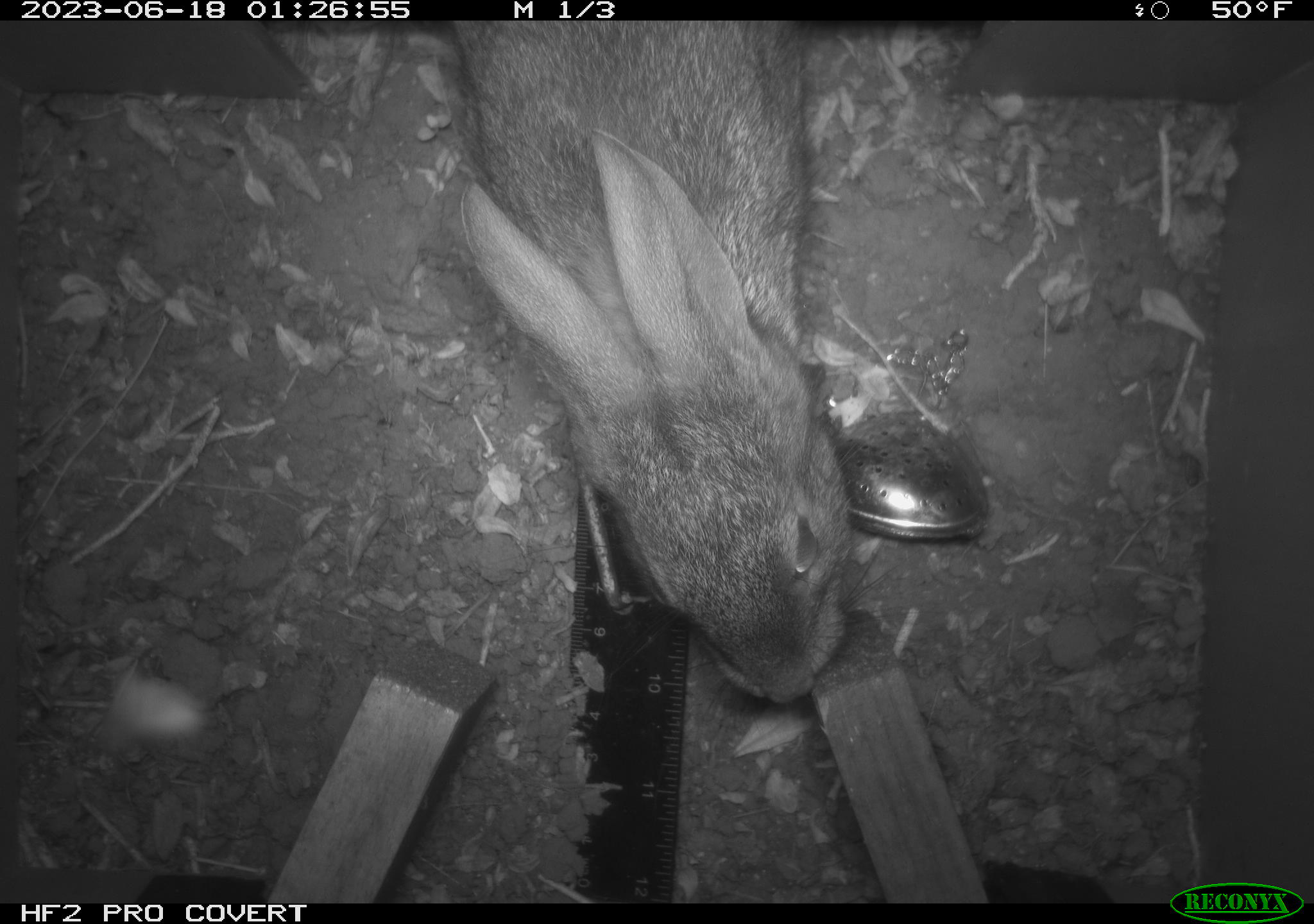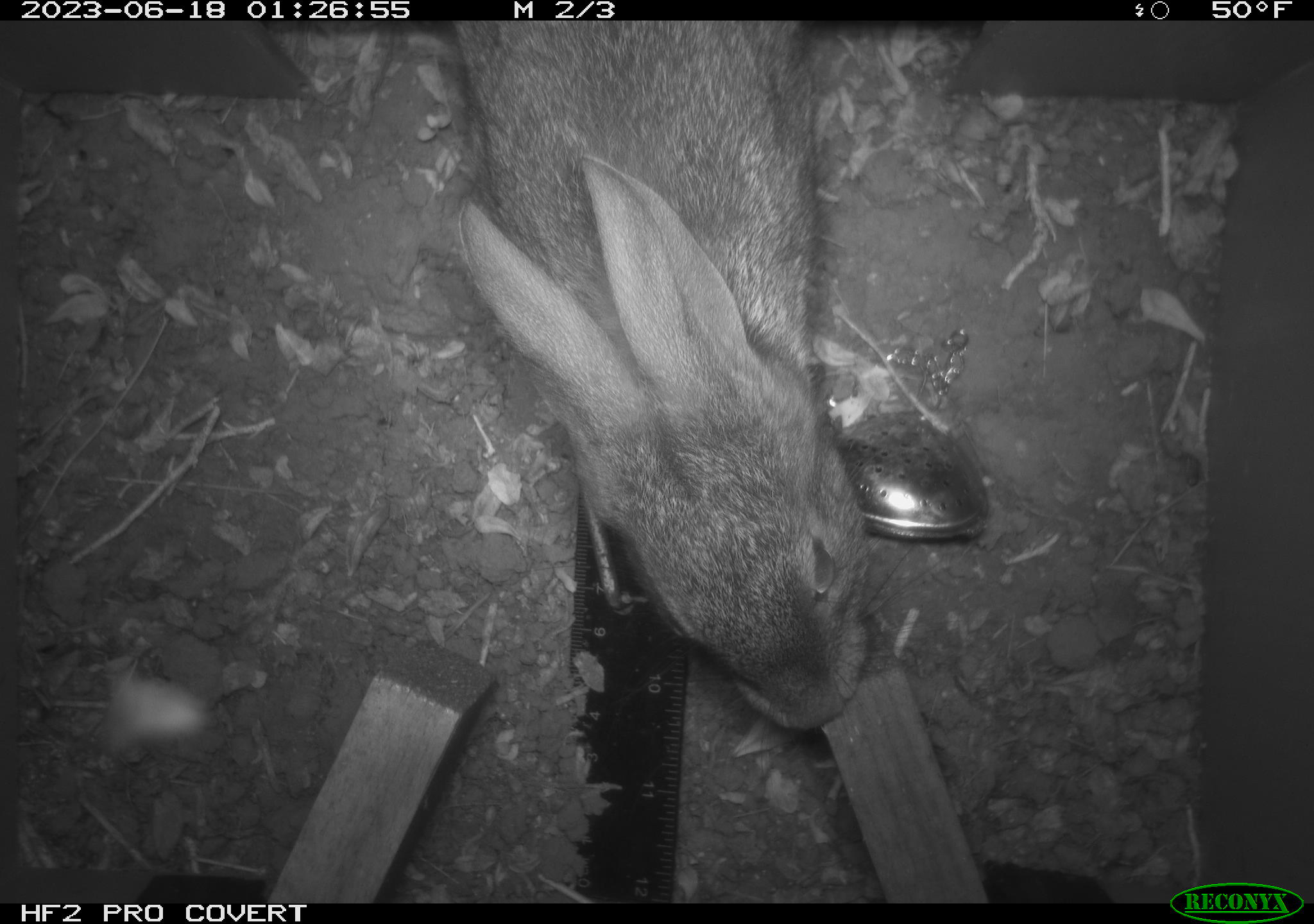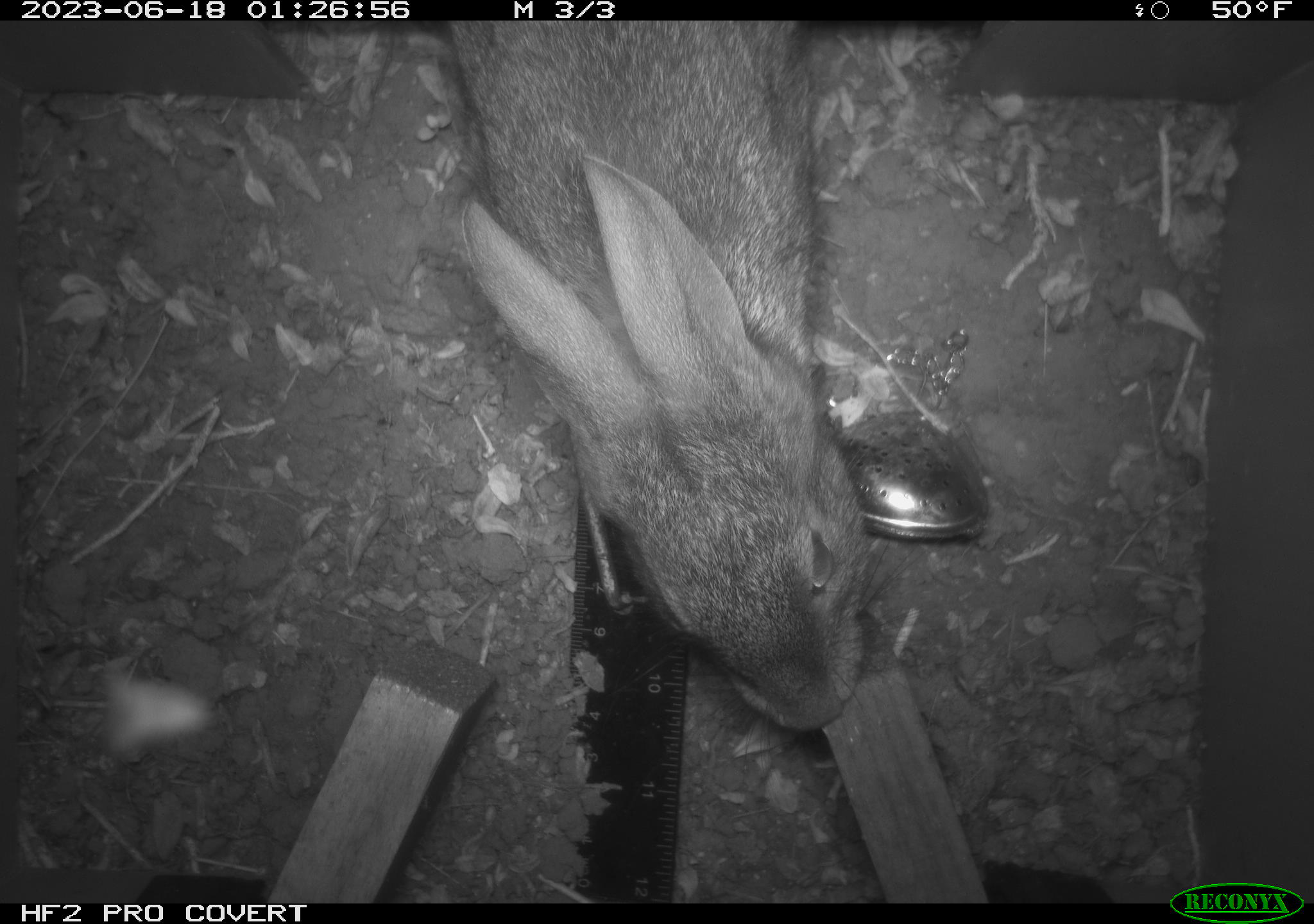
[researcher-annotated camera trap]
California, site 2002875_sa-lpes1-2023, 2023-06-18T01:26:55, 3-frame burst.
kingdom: Animalia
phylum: Chordata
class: Mammalia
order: Lagomorpha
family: Leporidae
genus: Sylvilagus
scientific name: Sylvilagus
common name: cottontail rabbits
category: sylvilagus species